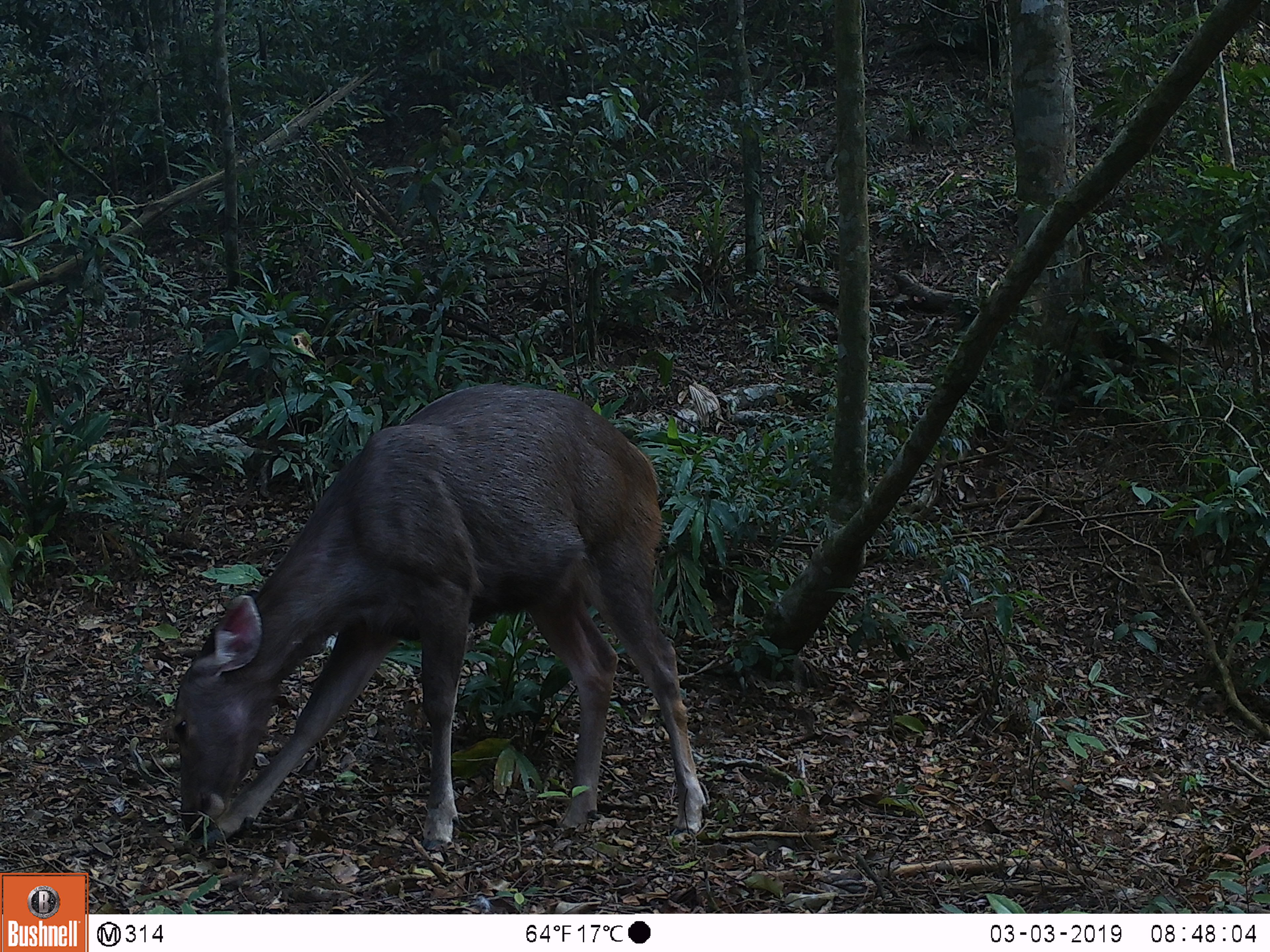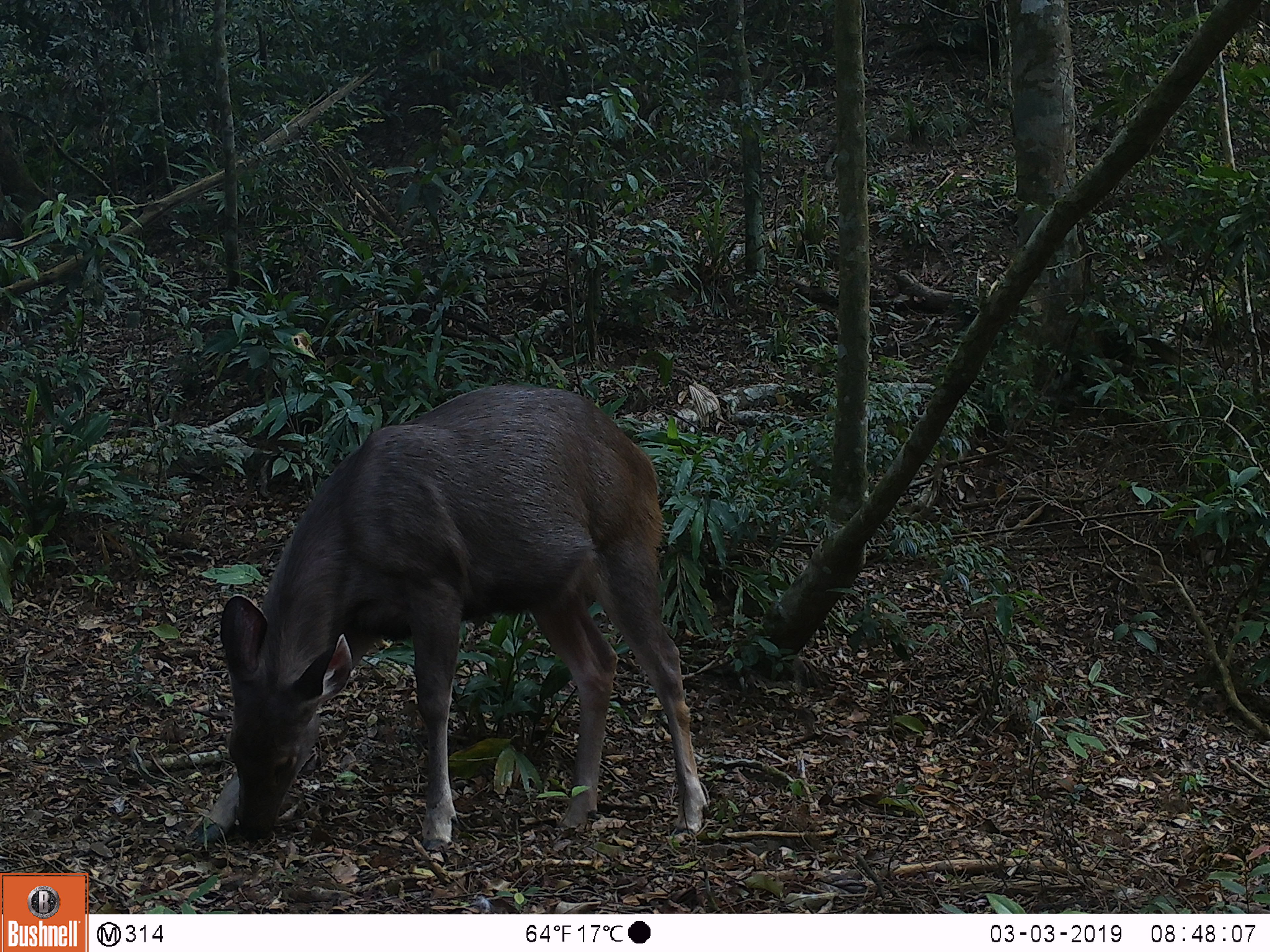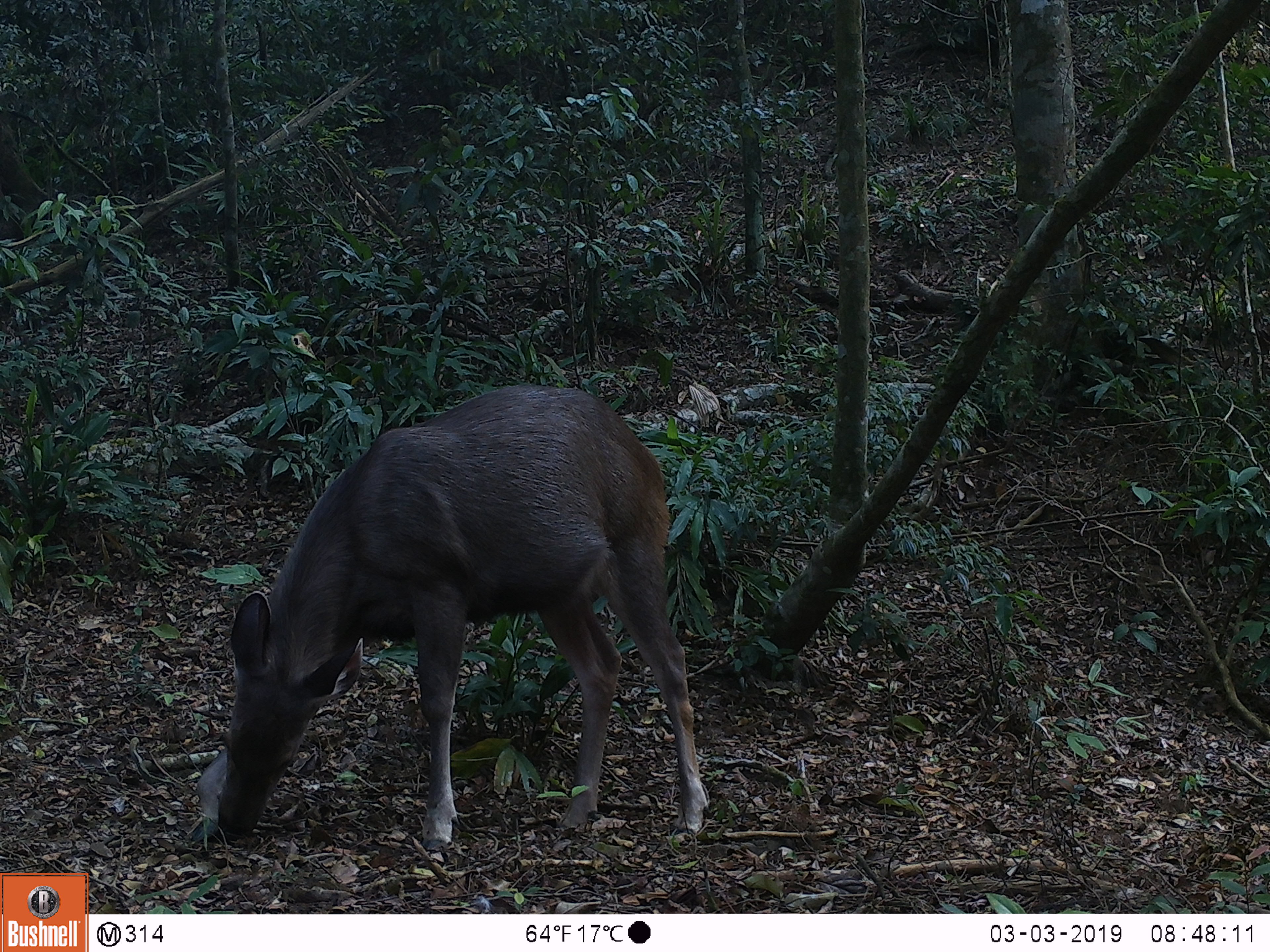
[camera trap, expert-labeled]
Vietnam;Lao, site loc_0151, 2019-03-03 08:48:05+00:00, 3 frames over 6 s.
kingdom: Animalia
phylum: Chordata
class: Mammalia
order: Artiodactyla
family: Cervidae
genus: Rusa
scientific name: Rusa unicolor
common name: sambar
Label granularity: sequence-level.